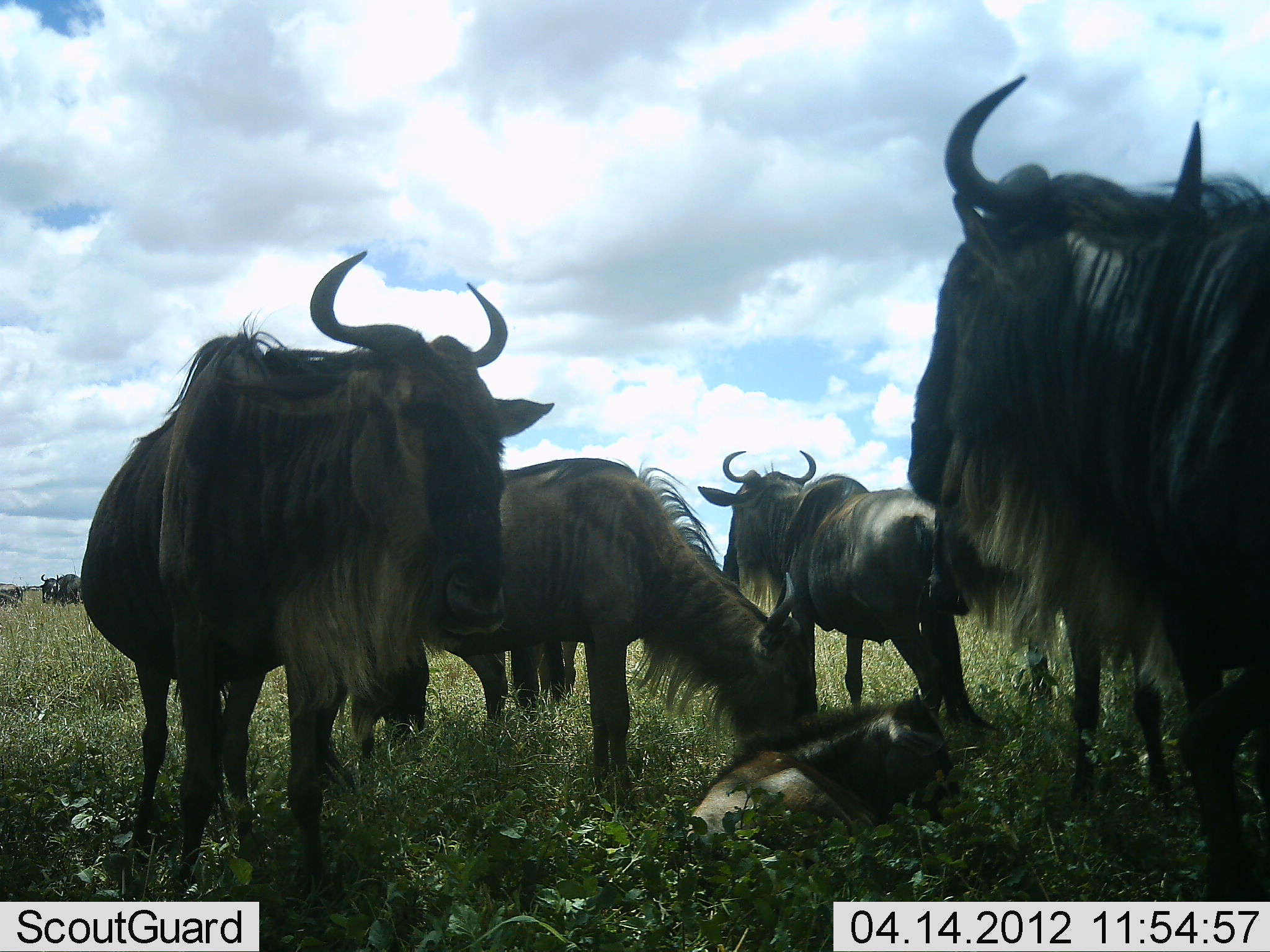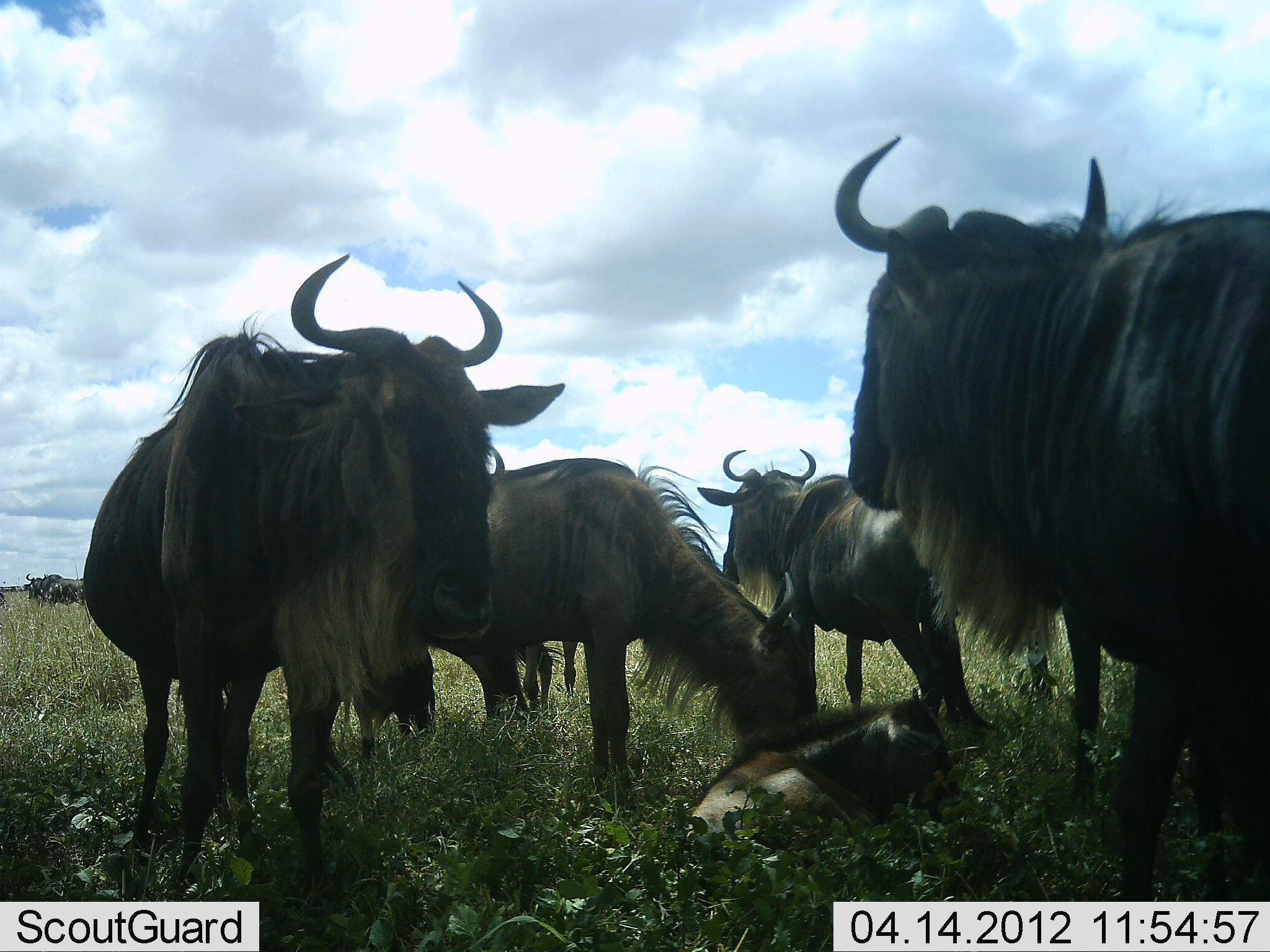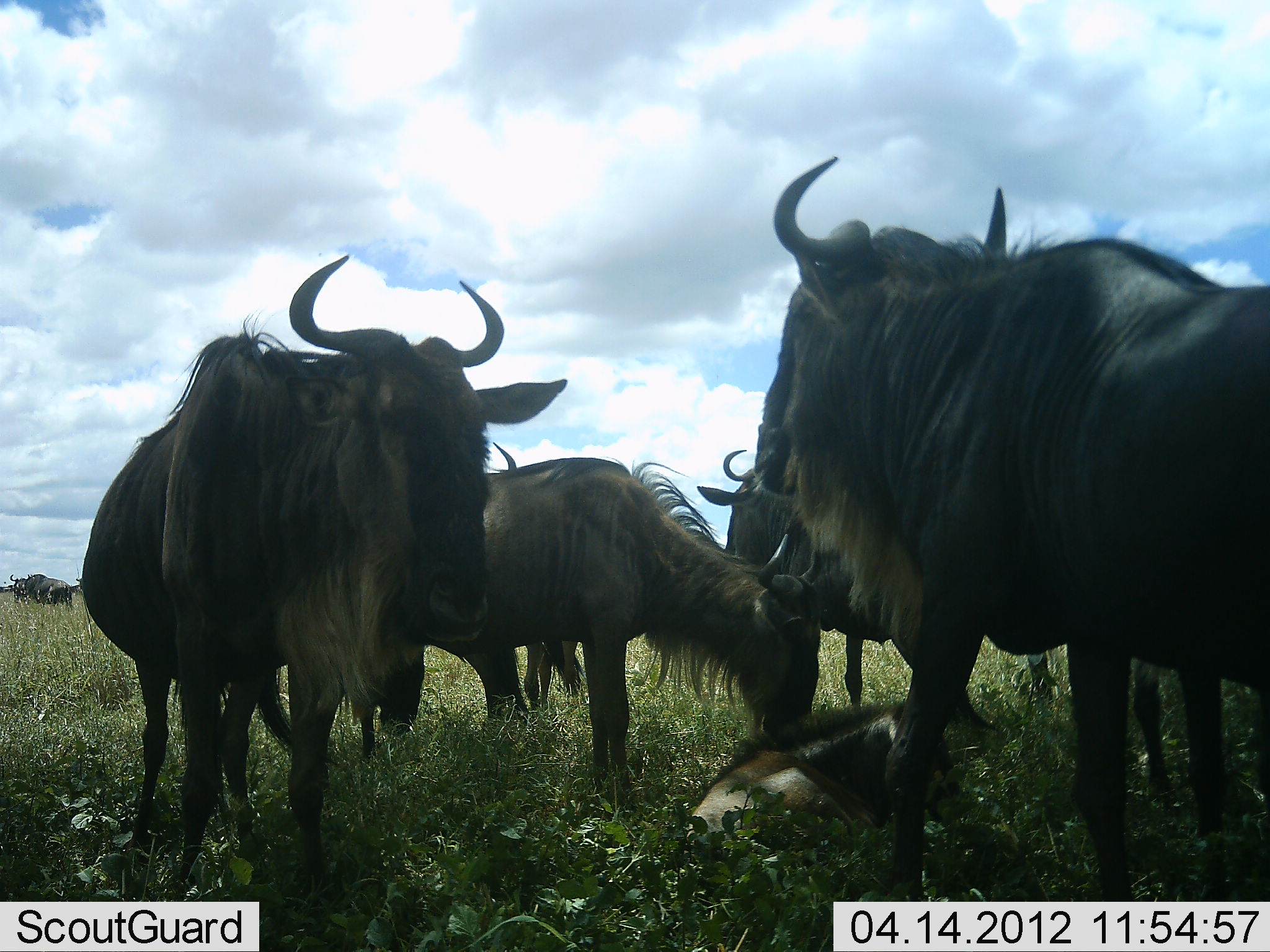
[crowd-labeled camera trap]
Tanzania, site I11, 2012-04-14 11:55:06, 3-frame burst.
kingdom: Animalia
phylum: Chordata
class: Mammalia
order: Artiodactyla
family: Bovidae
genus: Connochaetes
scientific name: Connochaetes taurinus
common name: blue wildebeest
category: wildebeest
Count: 7.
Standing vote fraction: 89%.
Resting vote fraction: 95%.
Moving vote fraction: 21%.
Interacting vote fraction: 11%.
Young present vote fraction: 58%.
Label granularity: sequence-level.